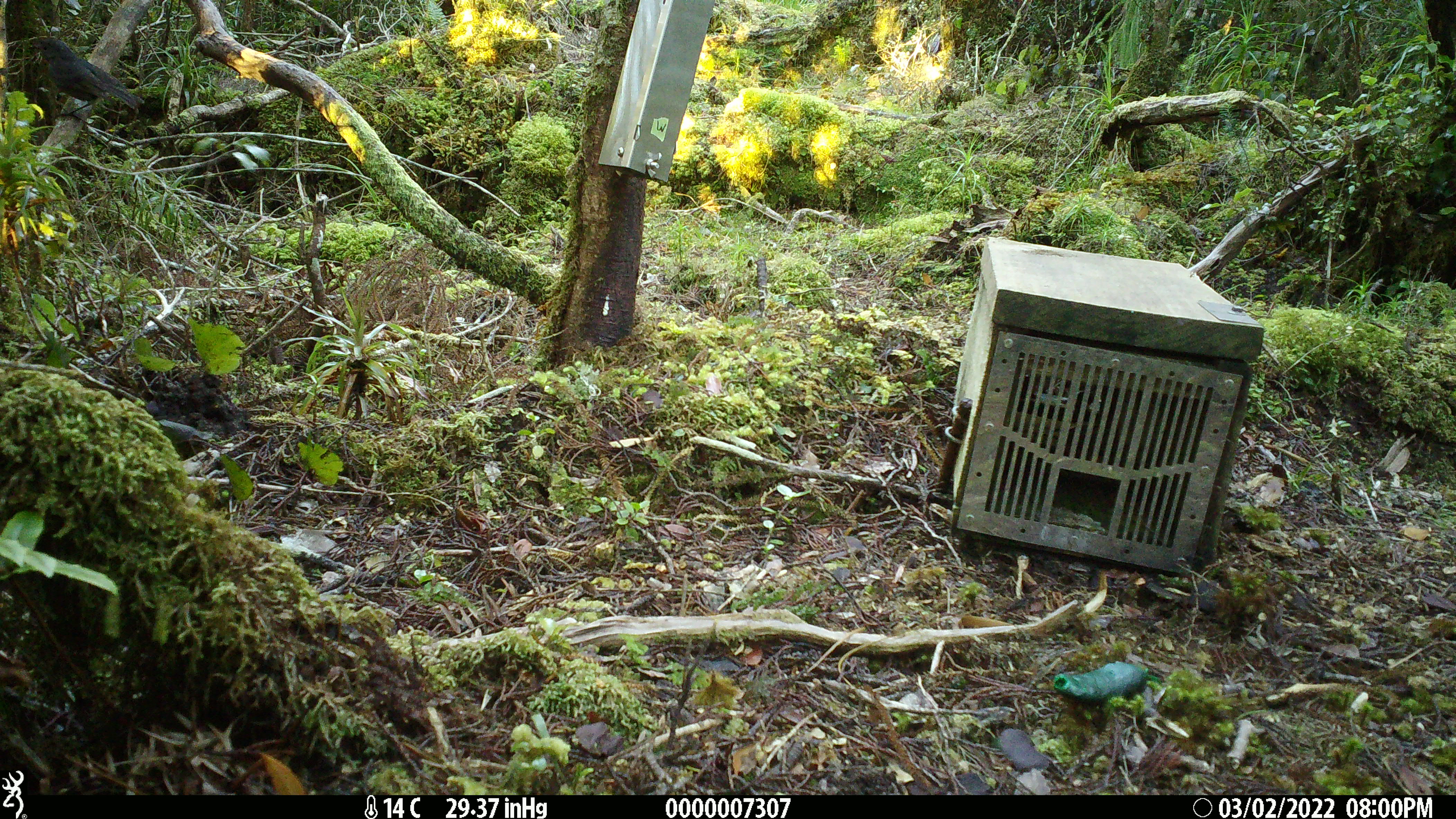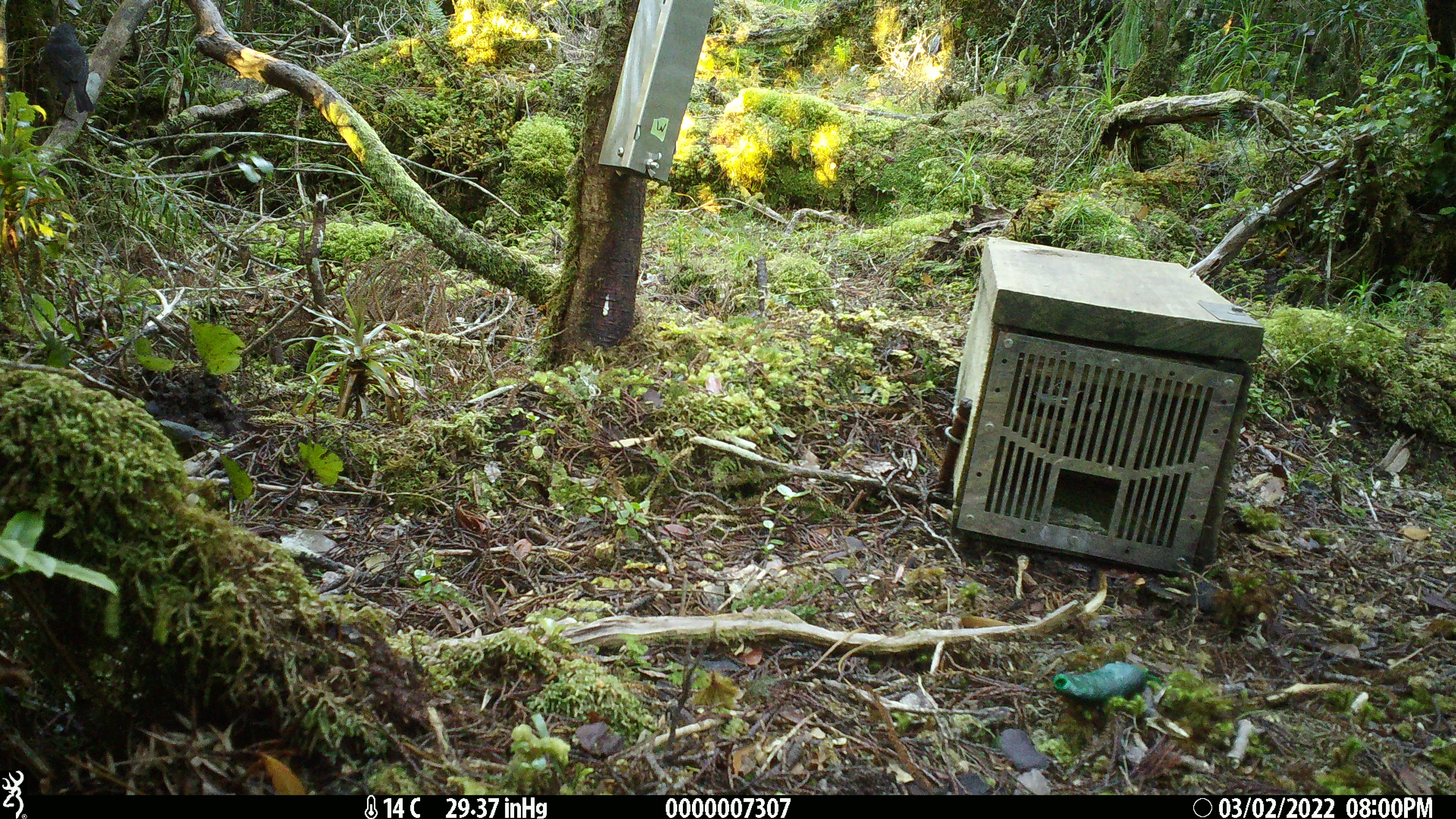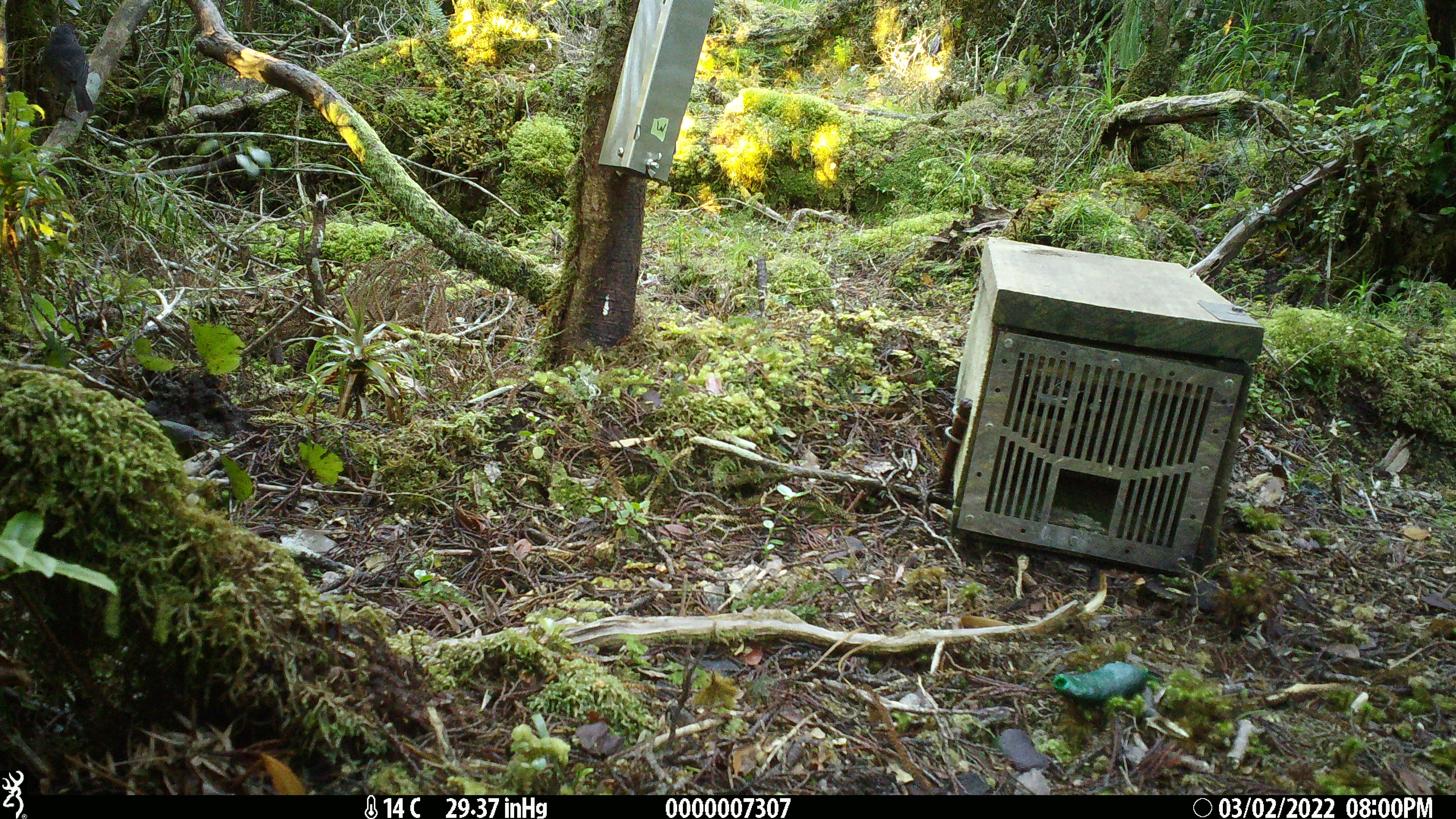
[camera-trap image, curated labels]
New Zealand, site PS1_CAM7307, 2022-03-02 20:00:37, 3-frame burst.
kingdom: Animalia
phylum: Chordata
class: Aves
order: Passeriformes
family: Petroicidae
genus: Petroica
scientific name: Petroica australis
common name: new zealand robin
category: robin